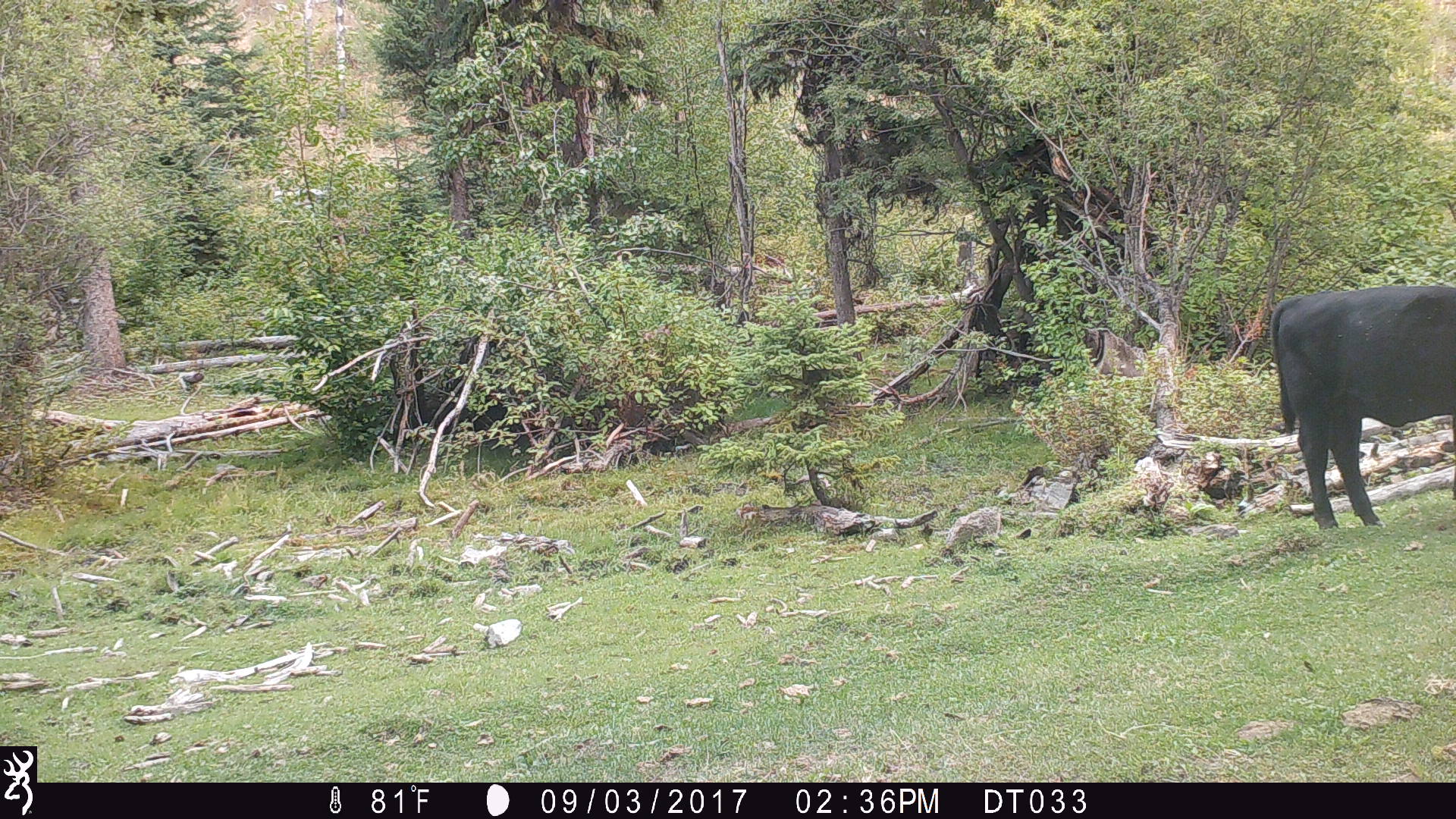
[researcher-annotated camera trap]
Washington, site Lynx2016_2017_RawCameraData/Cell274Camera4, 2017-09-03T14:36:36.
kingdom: Animalia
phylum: Chordata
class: Mammalia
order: Artiodactyla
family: Bovidae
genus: Bos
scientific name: Bos taurus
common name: domestic cattle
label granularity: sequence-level